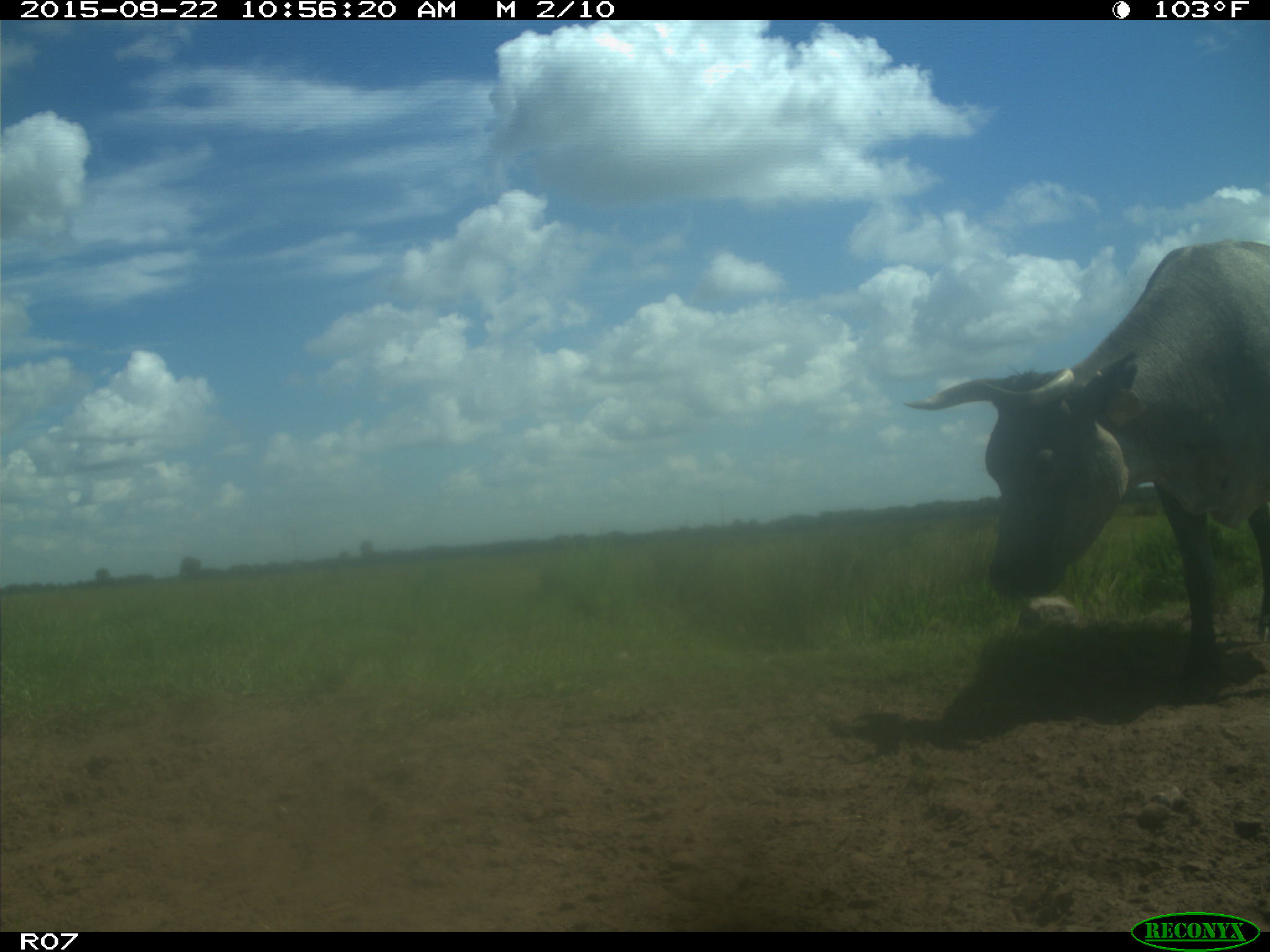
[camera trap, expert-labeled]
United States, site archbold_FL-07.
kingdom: Animalia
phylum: Chordata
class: Mammalia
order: Artiodactyla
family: Bovidae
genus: Bos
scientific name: Bos taurus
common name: domestic cow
Bos taurus (domestic cow).